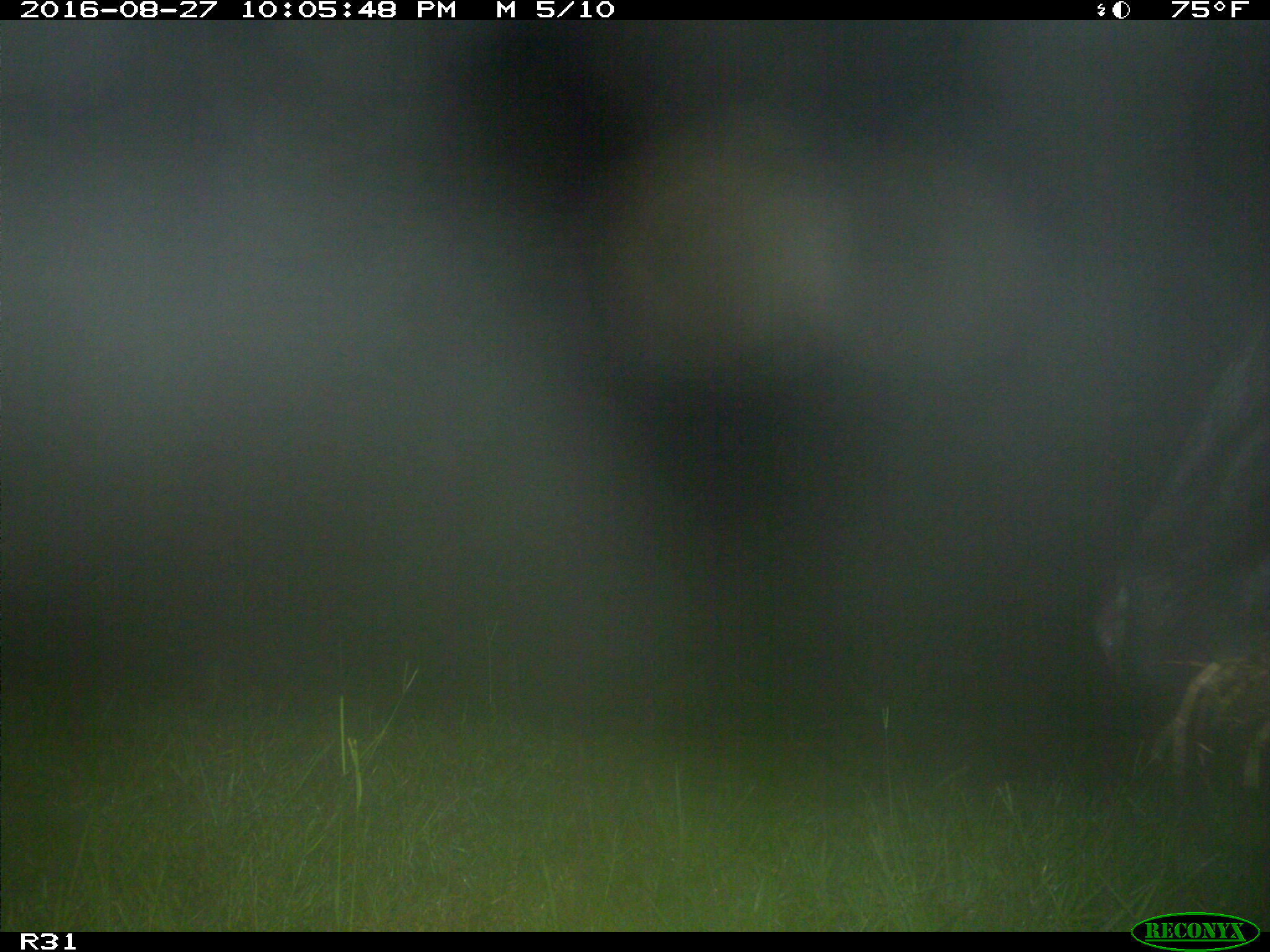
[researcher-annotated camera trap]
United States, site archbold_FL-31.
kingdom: Animalia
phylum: Chordata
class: Mammalia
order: Artiodactyla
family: Bovidae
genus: Bos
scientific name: Bos taurus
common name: domestic cow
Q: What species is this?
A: Bos taurus (domestic cow).